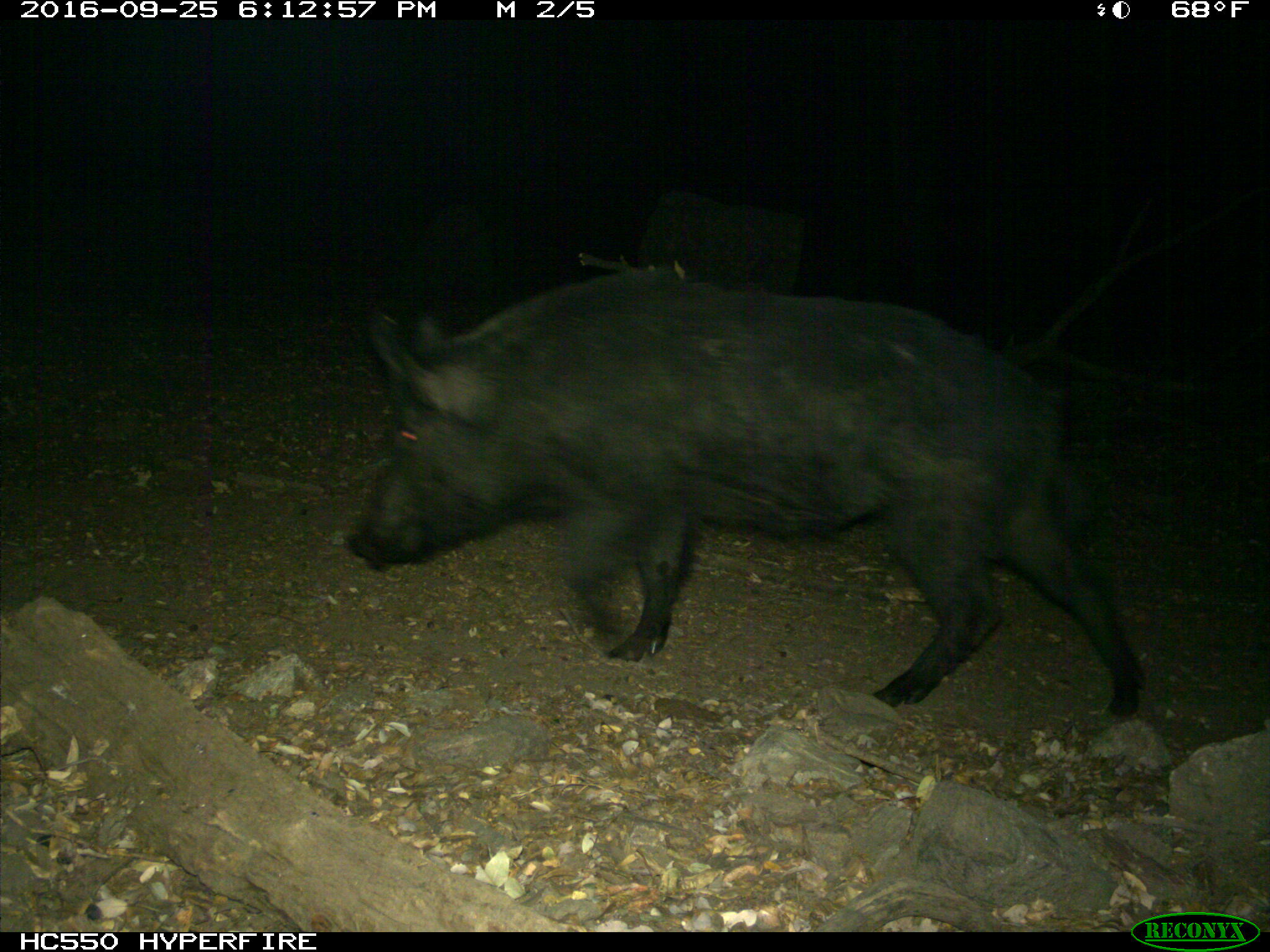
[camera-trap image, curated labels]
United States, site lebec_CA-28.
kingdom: Animalia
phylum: Chordata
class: Mammalia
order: Artiodactyla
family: Suidae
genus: Sus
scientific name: Sus scrofa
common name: wild boar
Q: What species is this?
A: Sus scrofa (wild boar).